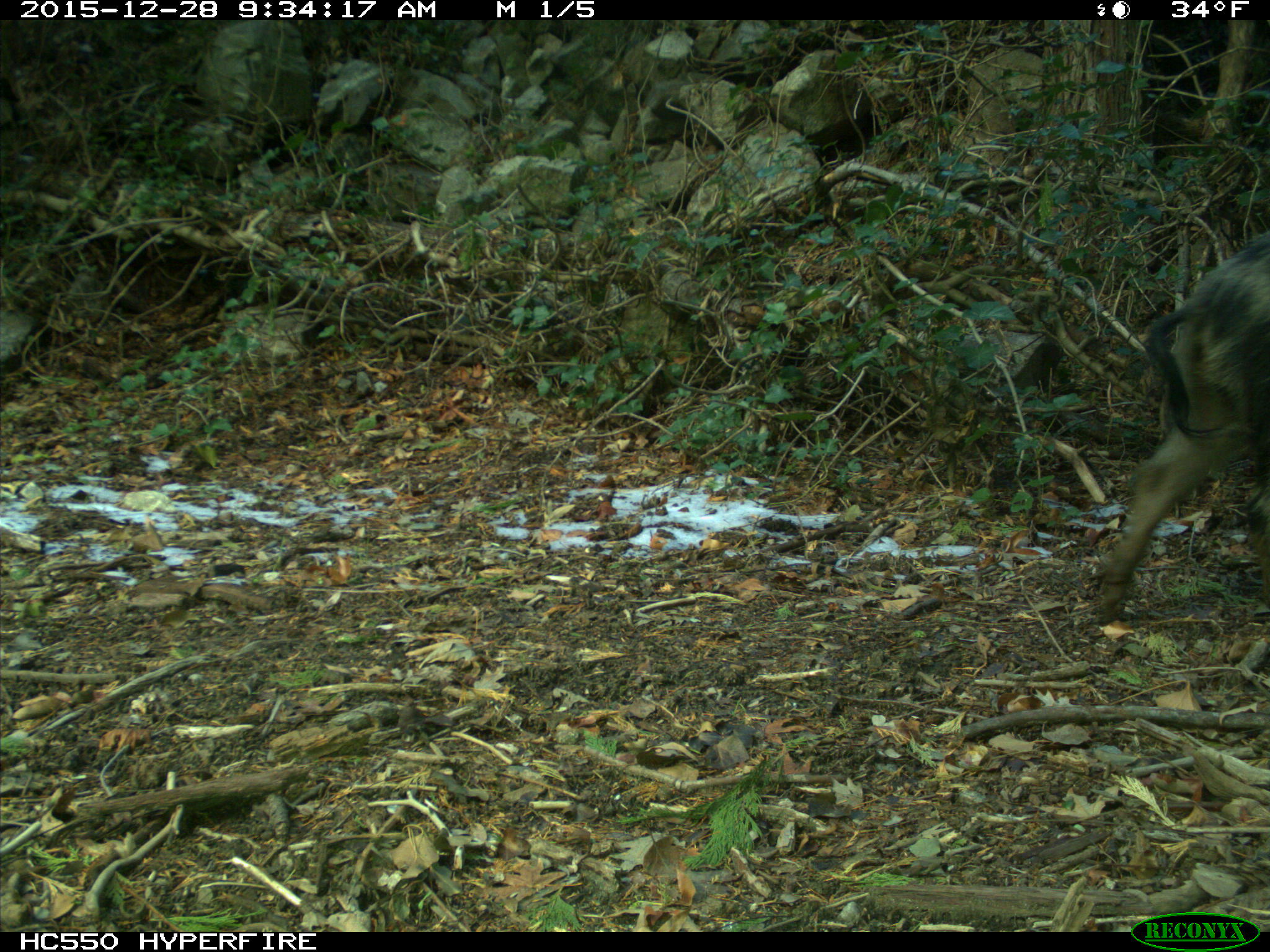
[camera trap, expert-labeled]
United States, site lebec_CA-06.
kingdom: Animalia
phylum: Chordata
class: Mammalia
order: Artiodactyla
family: Suidae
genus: Sus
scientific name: Sus scrofa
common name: wild boar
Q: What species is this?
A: Sus scrofa (wild boar).